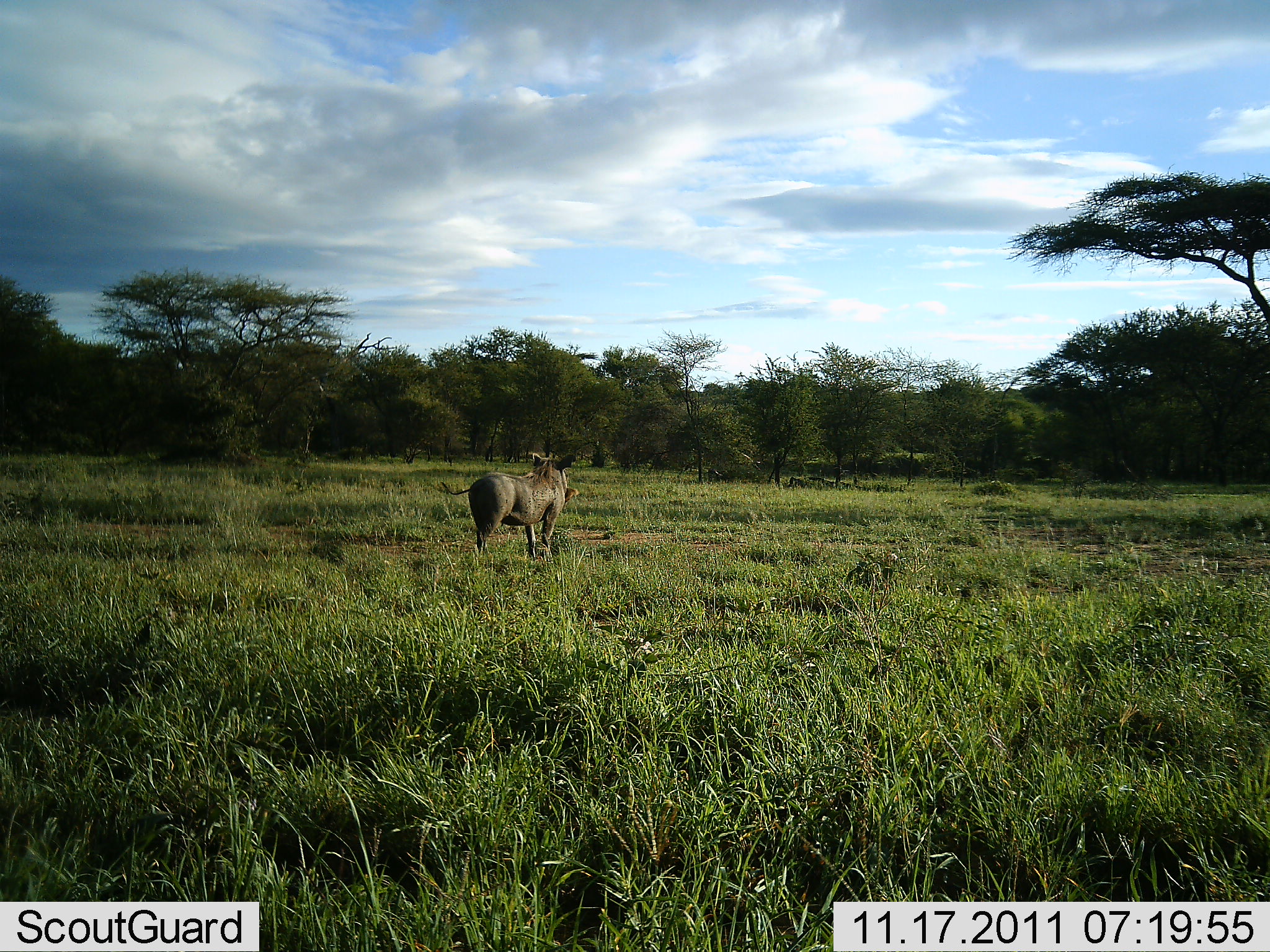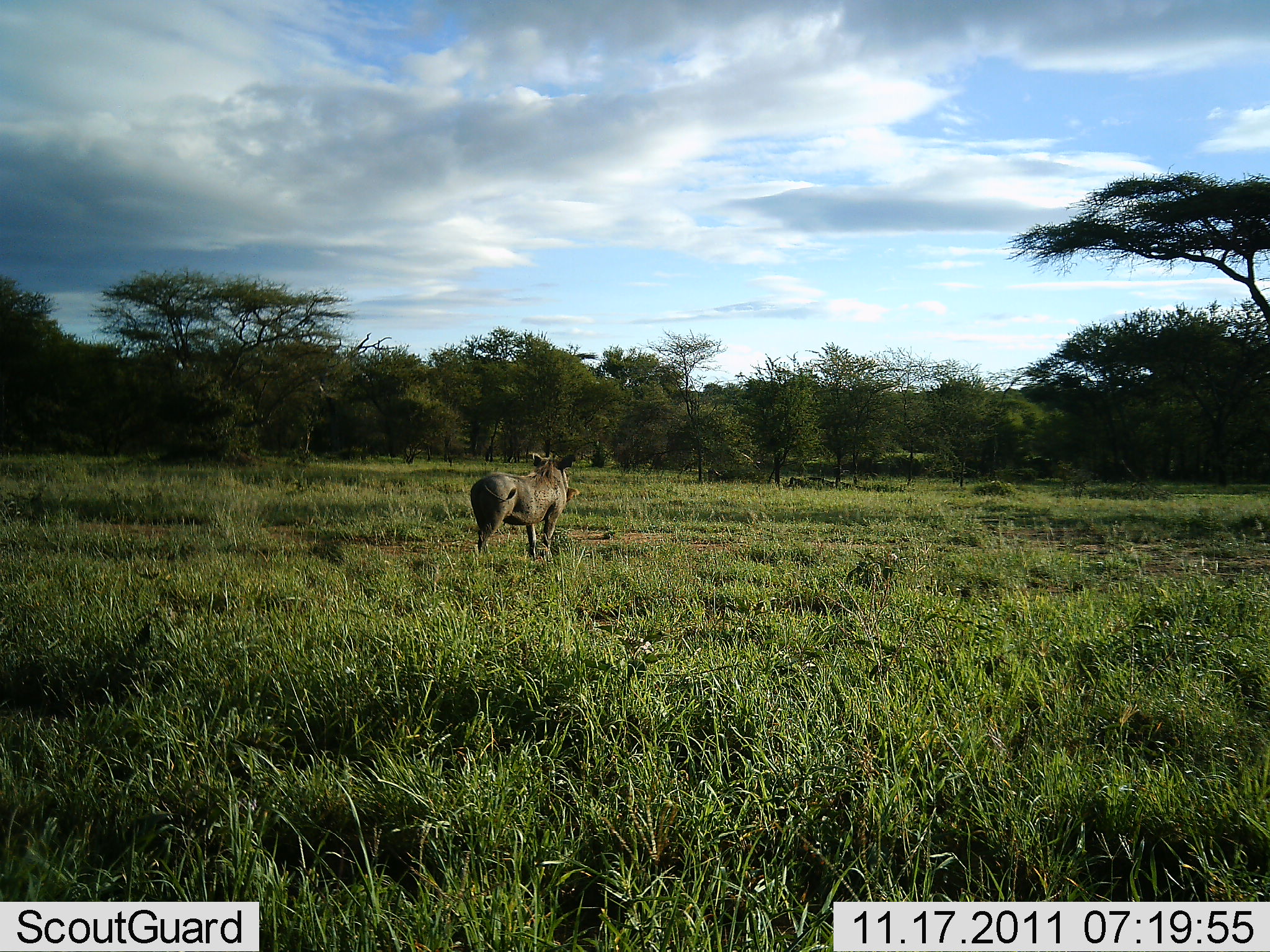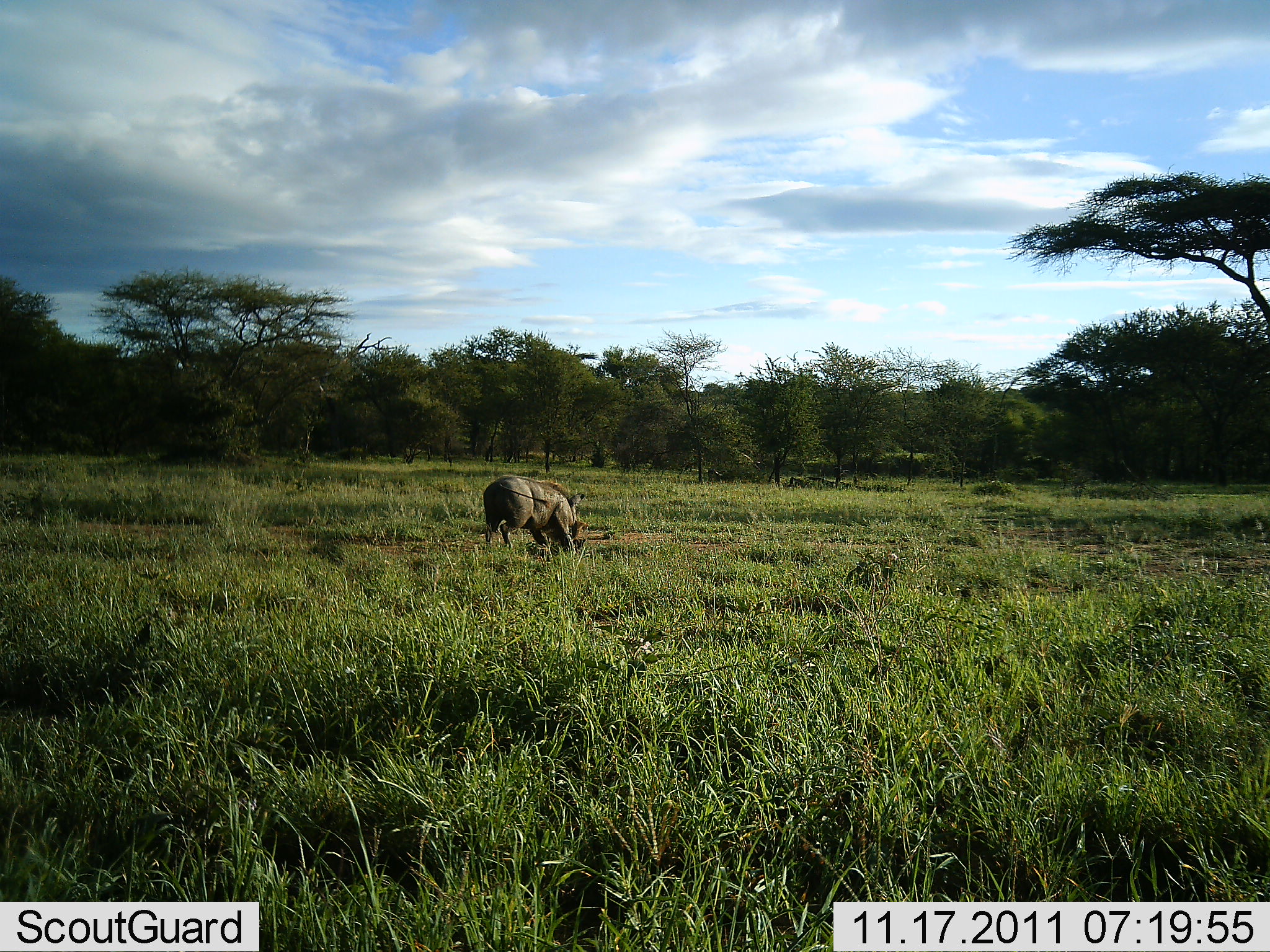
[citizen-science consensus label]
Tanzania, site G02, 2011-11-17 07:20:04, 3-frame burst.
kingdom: Animalia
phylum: Chordata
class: Mammalia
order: Artiodactyla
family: Suidae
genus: Phacochoerus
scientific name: Phacochoerus africanus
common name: warthog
Warthog (Phacochoerus africanus), count 1. Behavior (volunteer vote fractions): standing 43%, resting 0%, moving 7%, interacting 0%. Young present (vote fraction): 0%. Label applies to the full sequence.